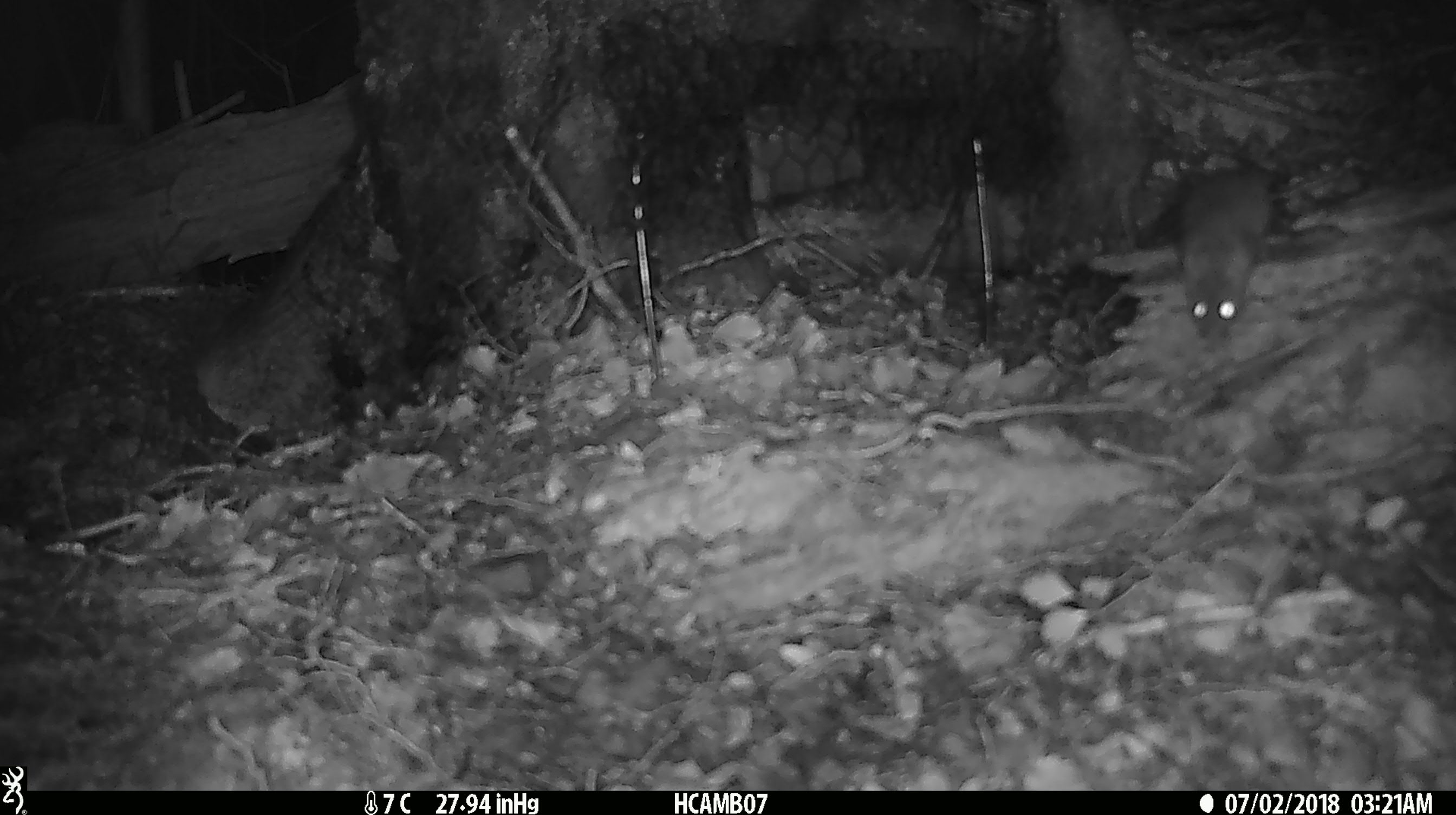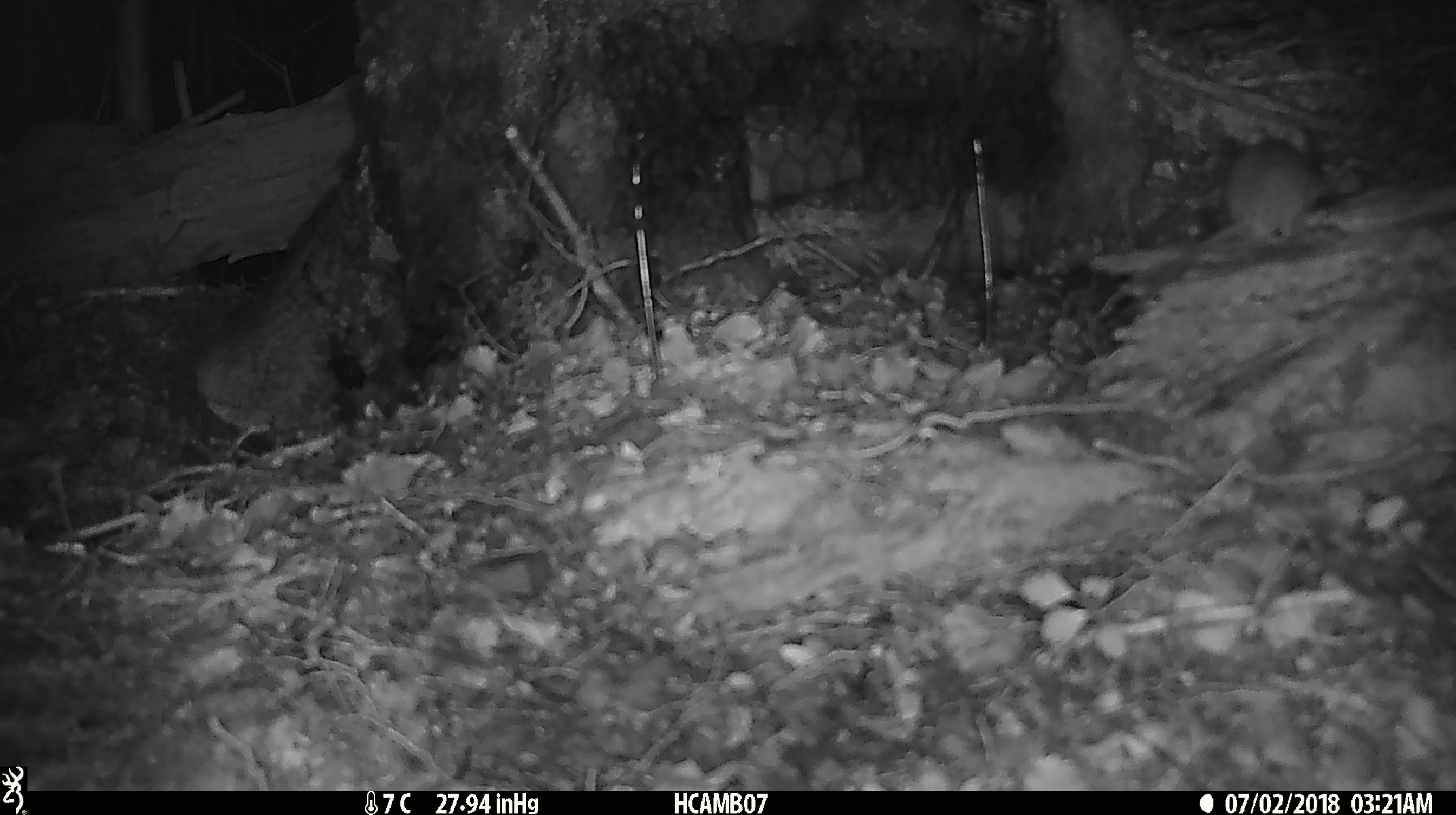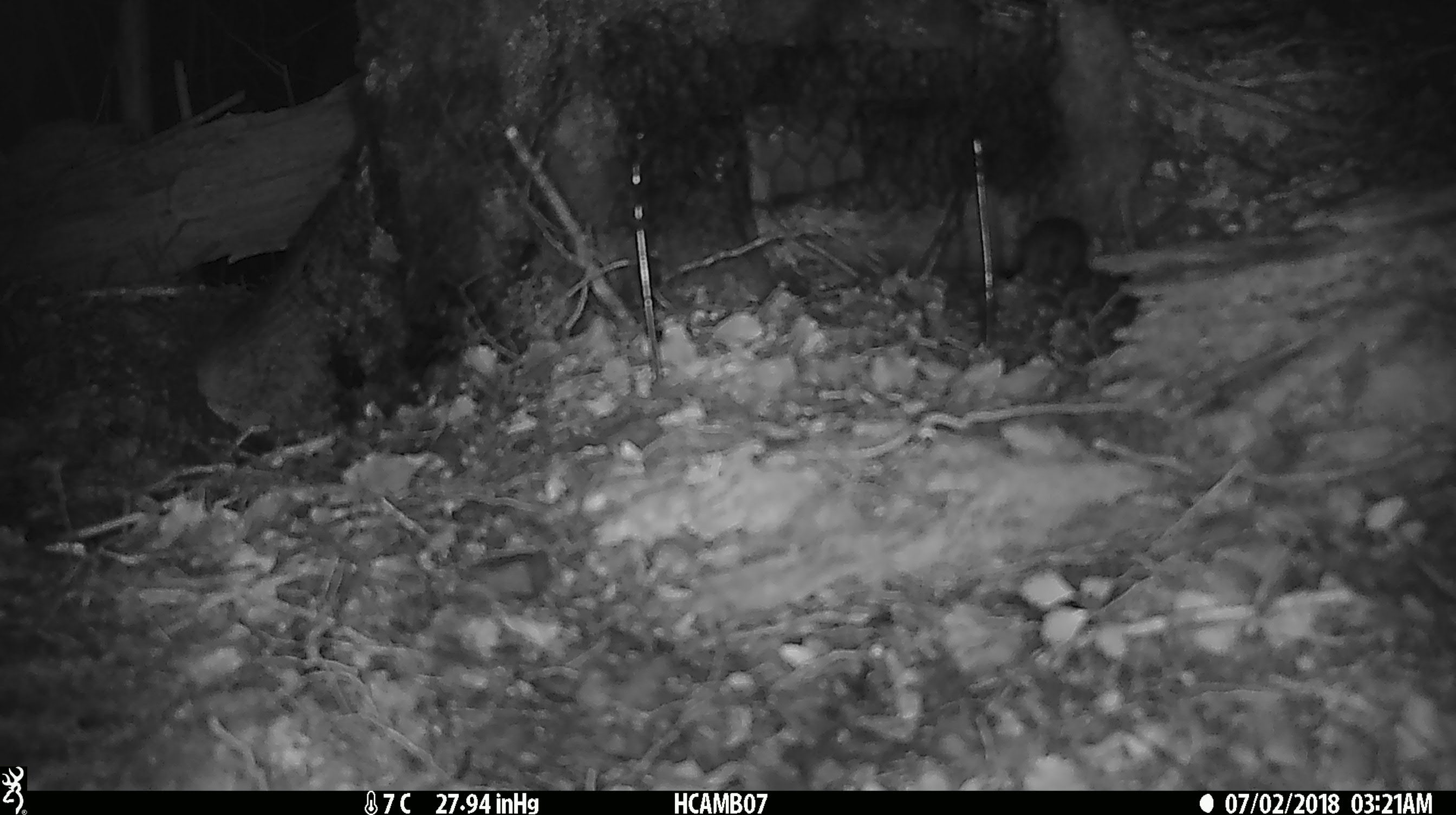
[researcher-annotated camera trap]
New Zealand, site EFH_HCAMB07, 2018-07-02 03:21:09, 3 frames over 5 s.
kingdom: Animalia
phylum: Chordata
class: Mammalia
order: Rodentia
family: Muridae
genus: Mus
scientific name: Mus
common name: mouse